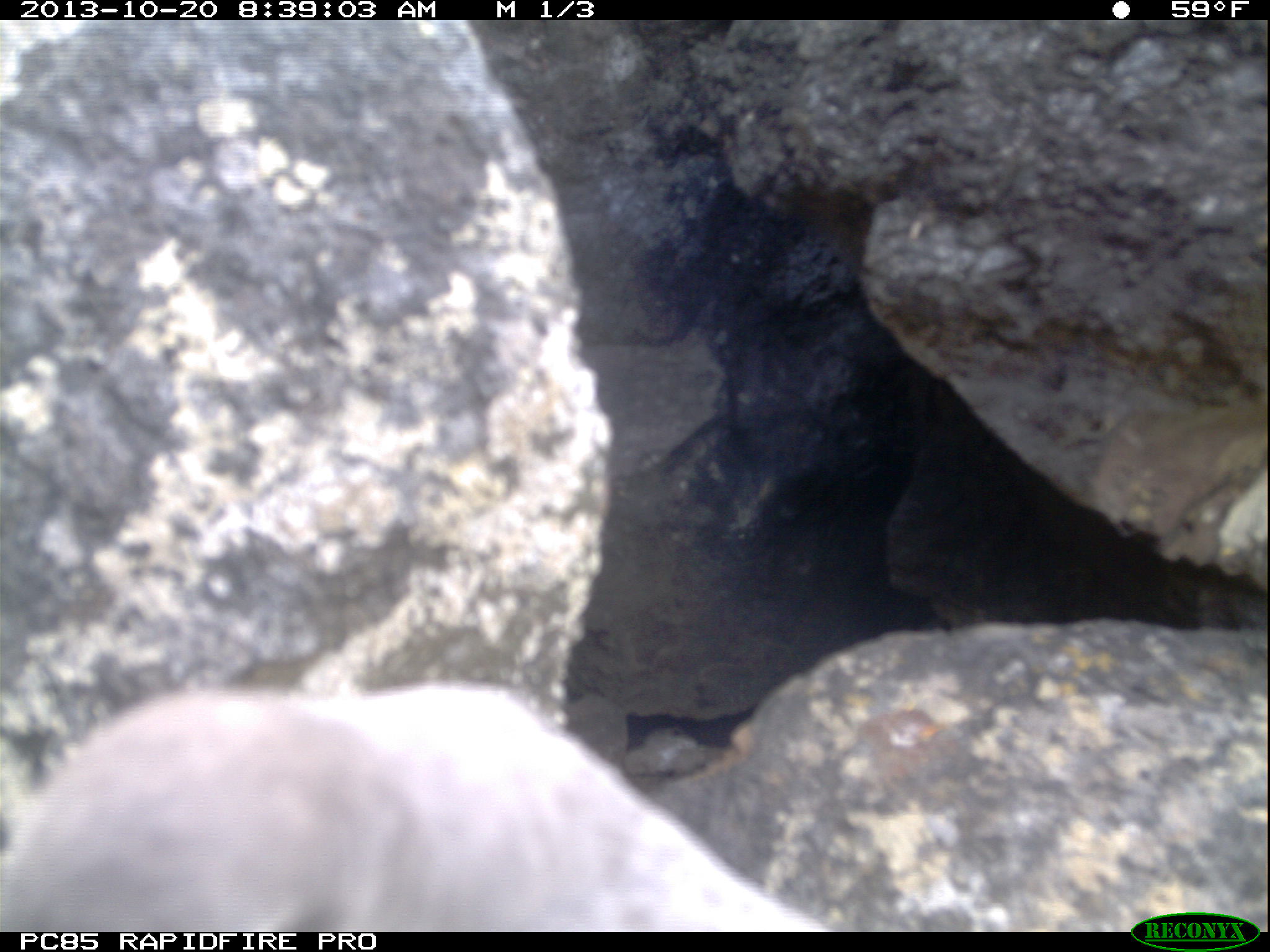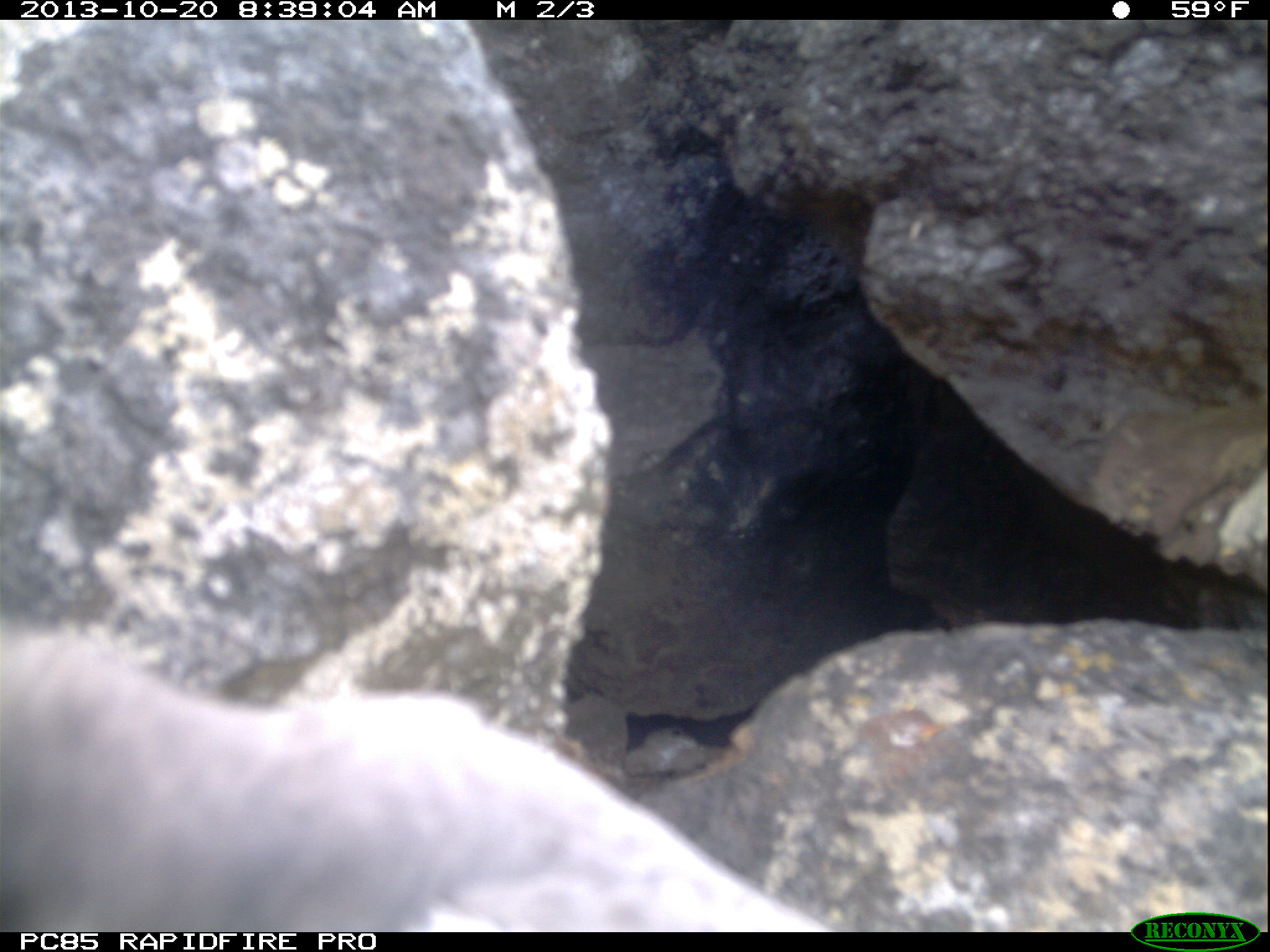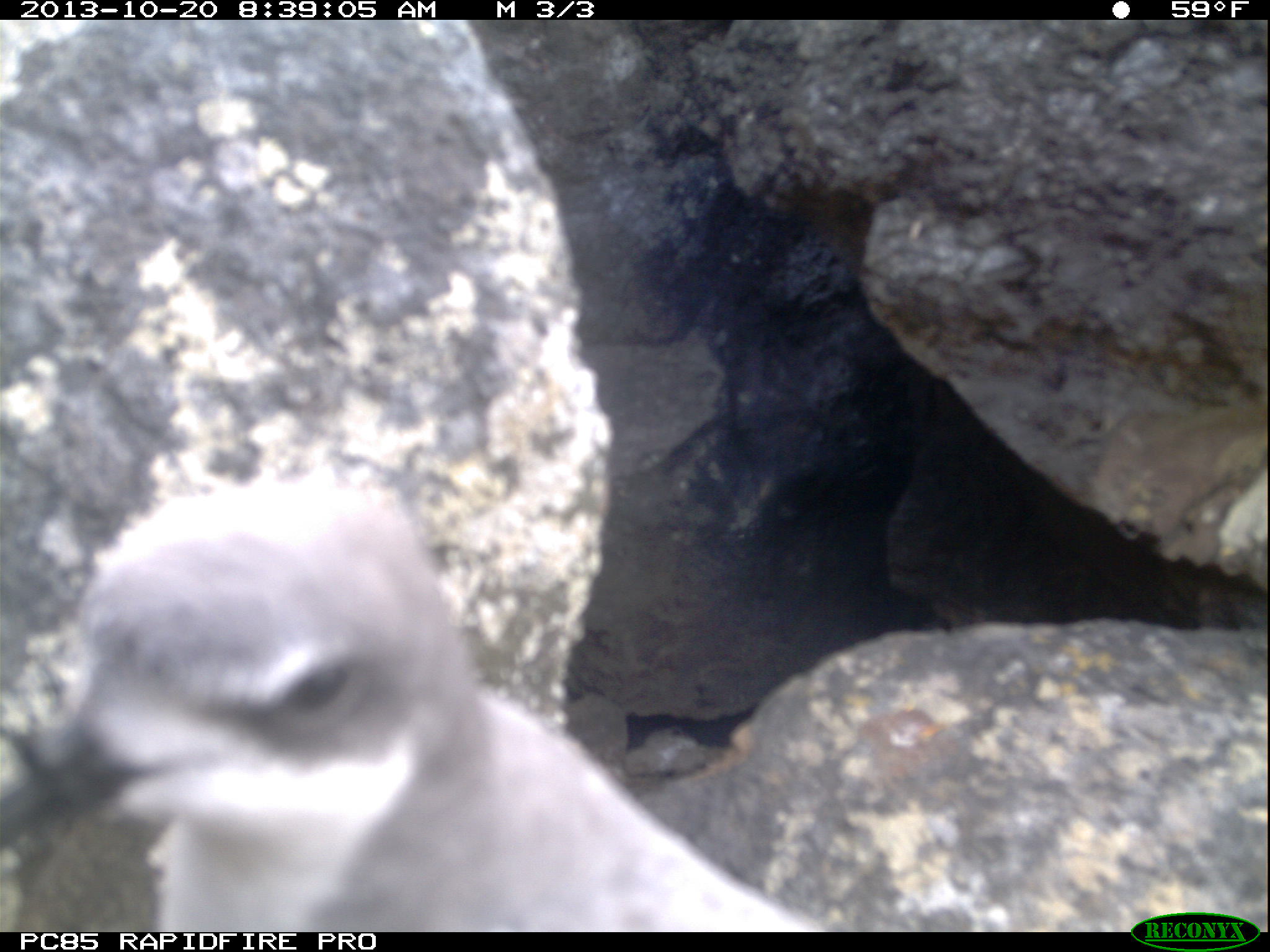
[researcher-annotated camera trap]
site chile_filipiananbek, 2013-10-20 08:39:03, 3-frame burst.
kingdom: Animalia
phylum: Chordata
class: Aves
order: Procellariiformes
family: Procellariidae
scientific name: Procellariidae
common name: petrel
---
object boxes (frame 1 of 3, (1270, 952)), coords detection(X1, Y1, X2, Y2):
petrel: detection(0, 671, 836, 930)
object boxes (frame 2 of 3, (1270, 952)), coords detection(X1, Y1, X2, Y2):
petrel: detection(0, 617, 832, 930)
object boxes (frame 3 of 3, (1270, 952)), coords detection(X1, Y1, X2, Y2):
petrel: detection(0, 478, 828, 931)